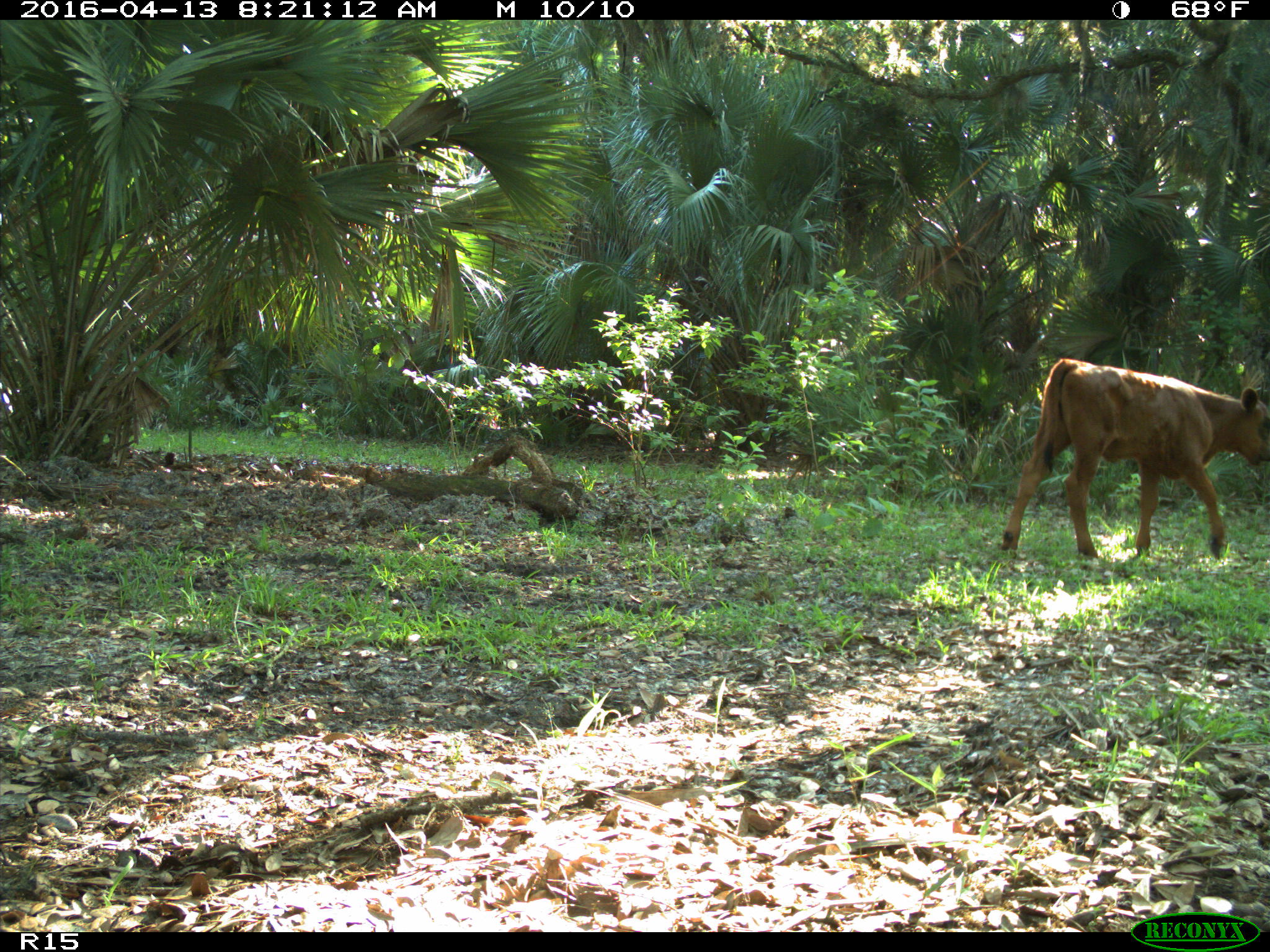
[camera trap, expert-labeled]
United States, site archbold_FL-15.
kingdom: Animalia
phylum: Chordata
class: Mammalia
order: Artiodactyla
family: Bovidae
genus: Bos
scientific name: Bos taurus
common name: domestic cow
Bos taurus (domestic cow).